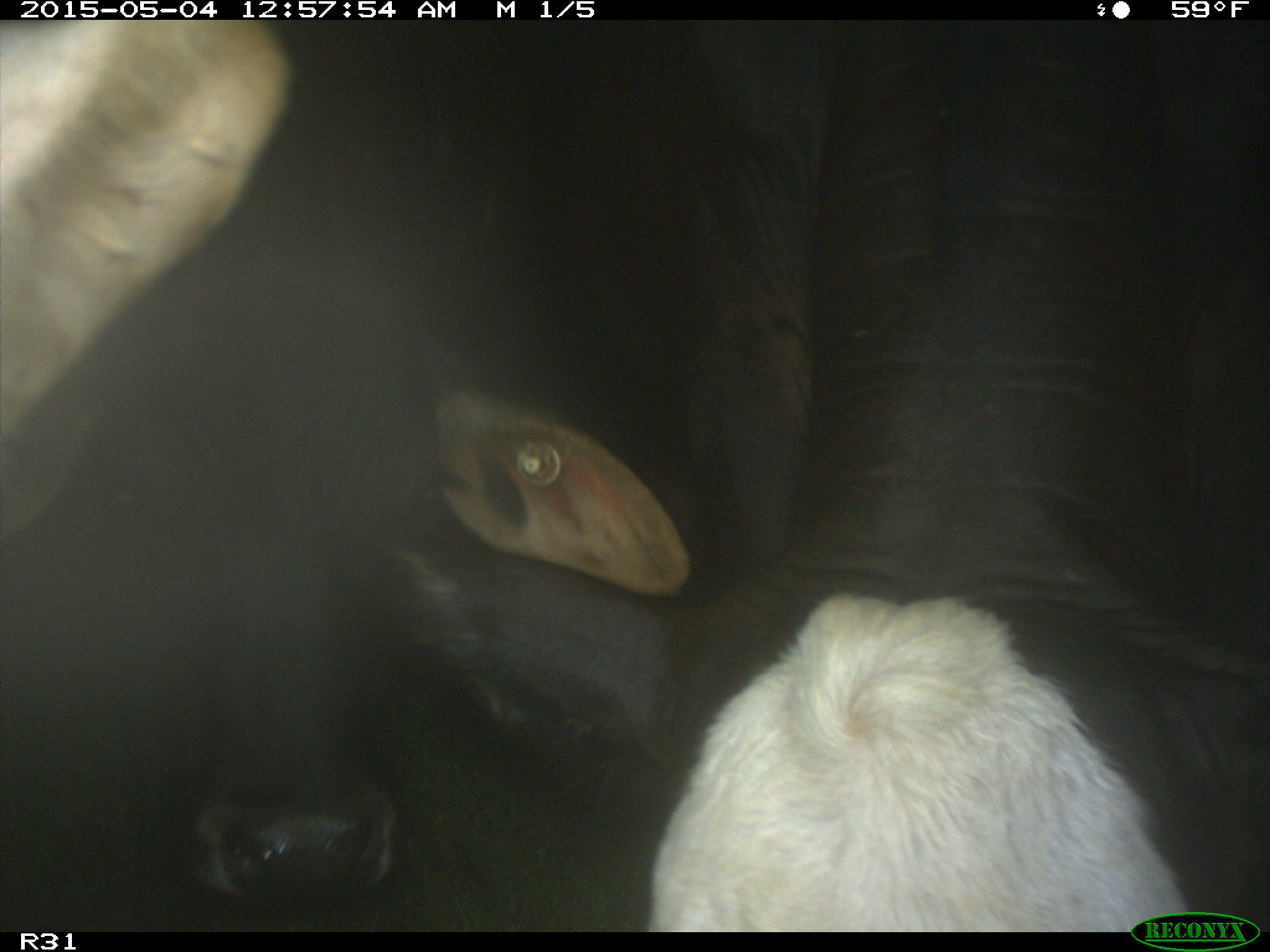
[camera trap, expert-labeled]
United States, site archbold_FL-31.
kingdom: Animalia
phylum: Chordata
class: Mammalia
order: Artiodactyla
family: Bovidae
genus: Bos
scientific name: Bos taurus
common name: domestic cow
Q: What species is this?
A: Bos taurus (domestic cow).